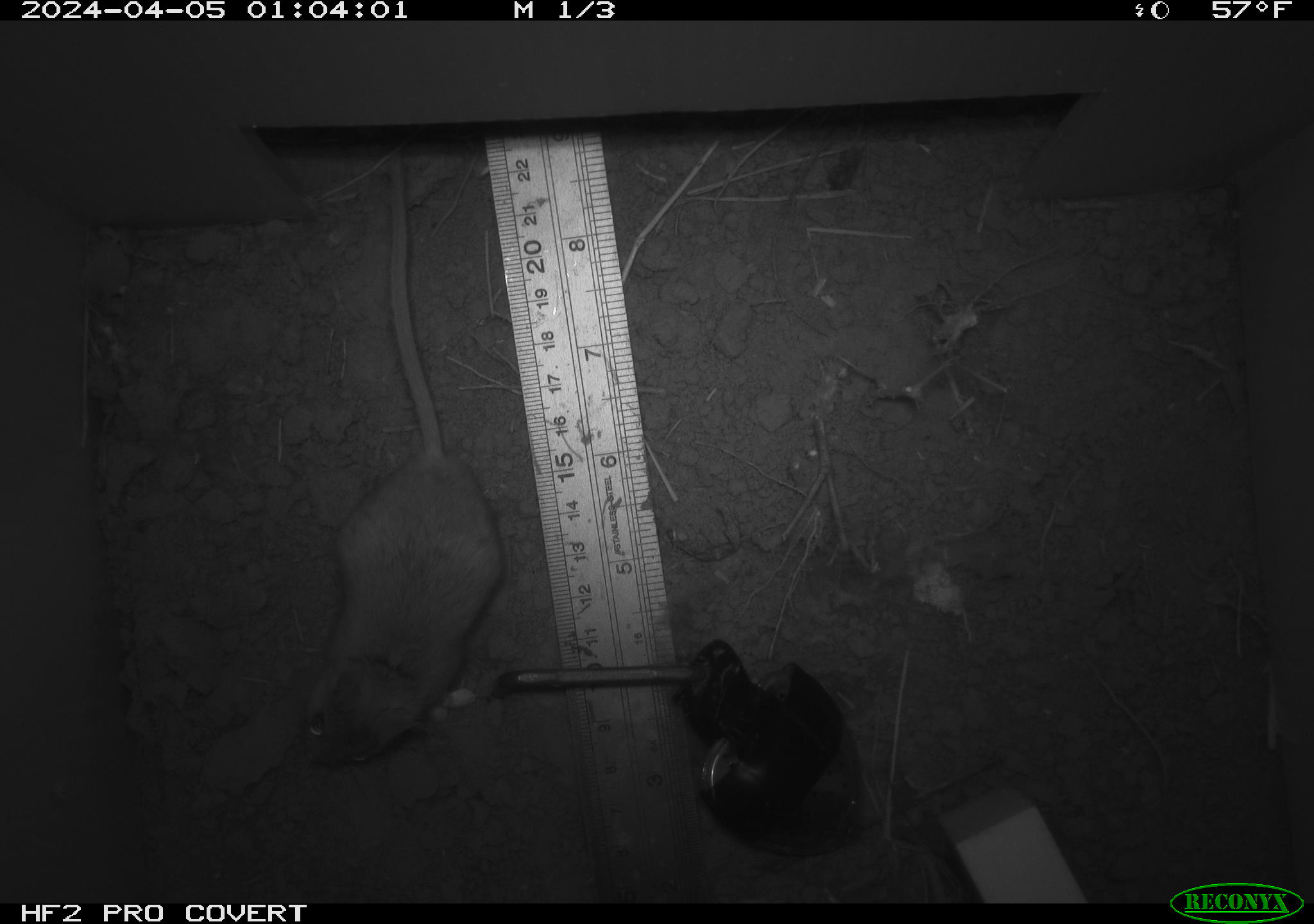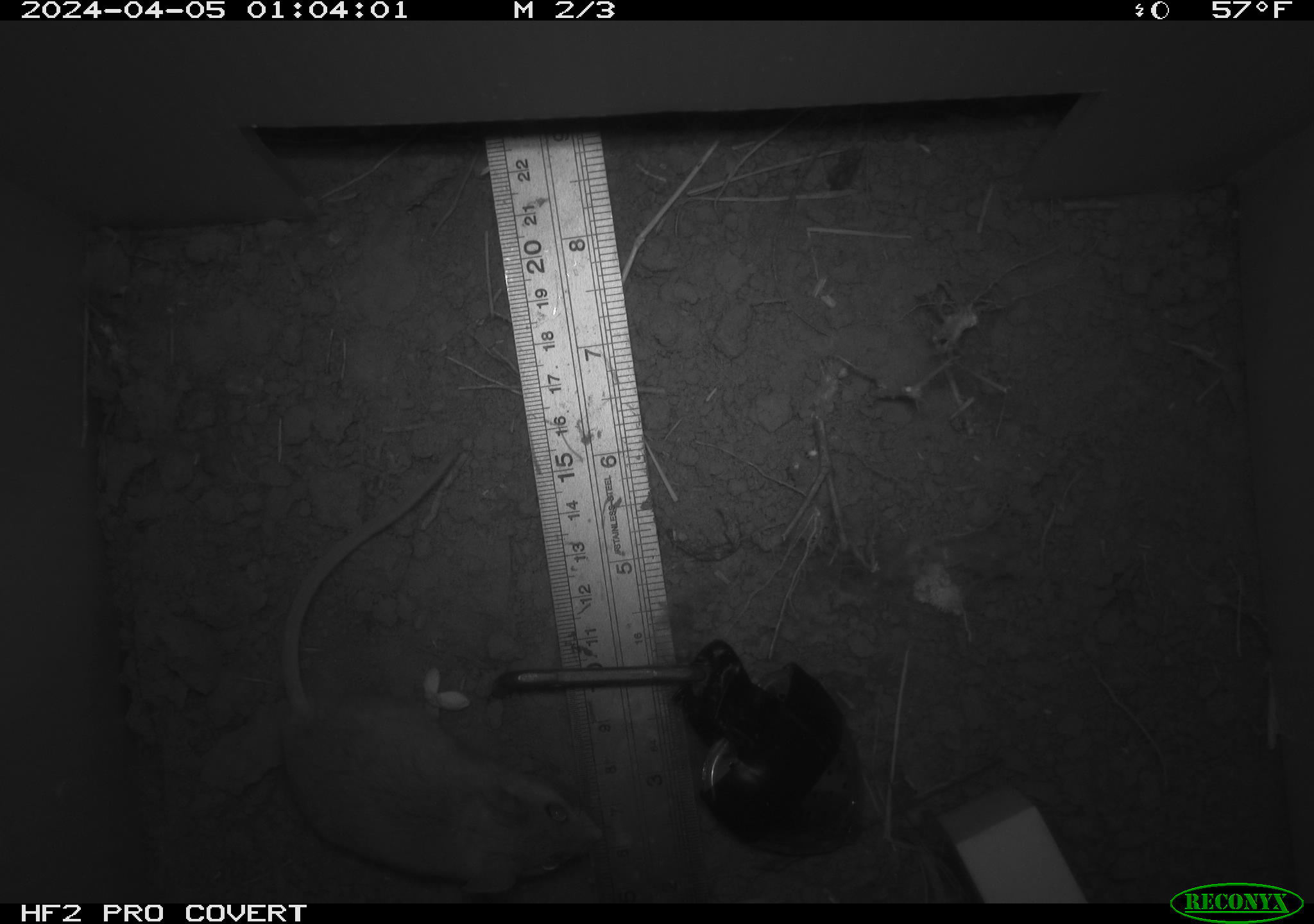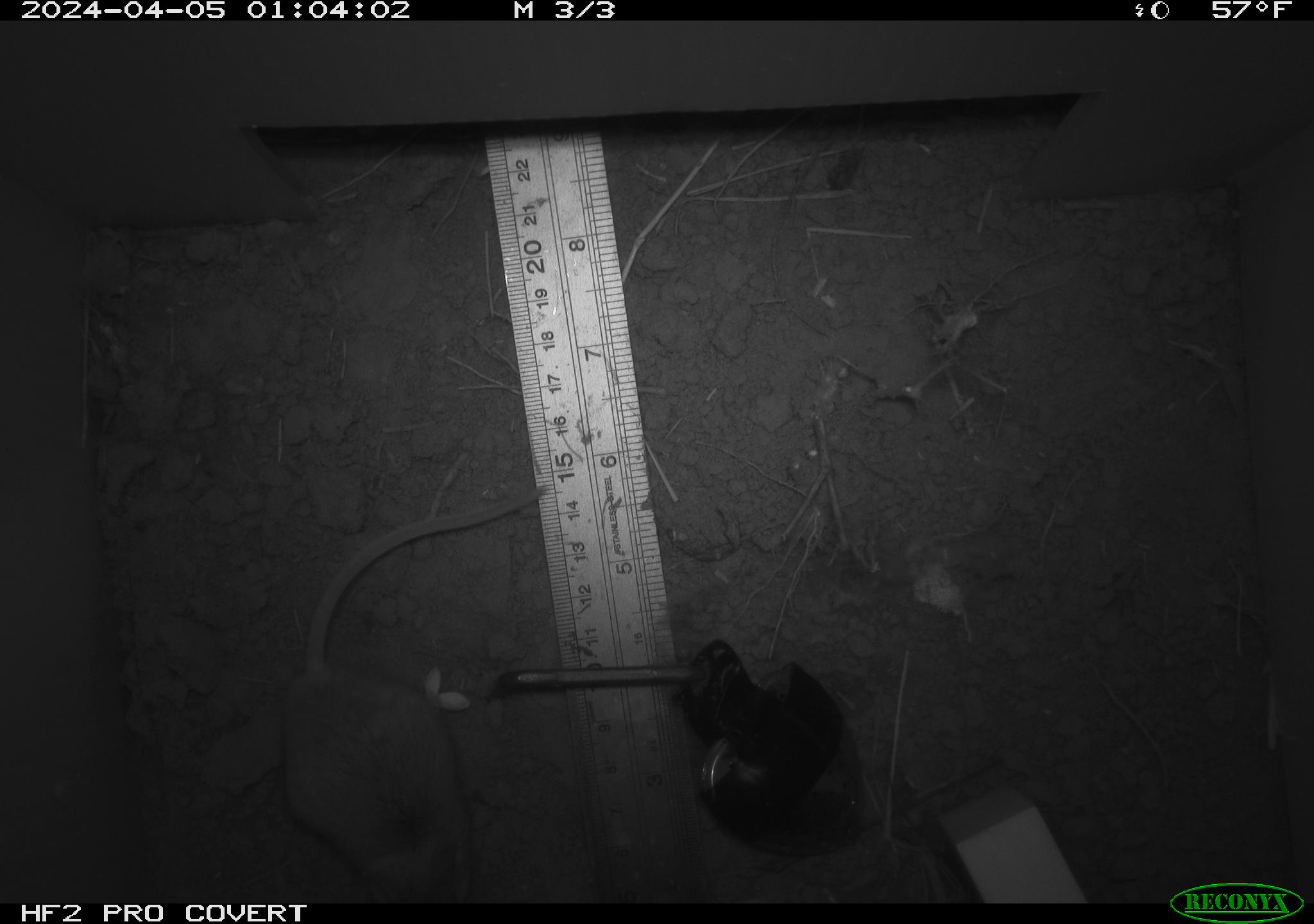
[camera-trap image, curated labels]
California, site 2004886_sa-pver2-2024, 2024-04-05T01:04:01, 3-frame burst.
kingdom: Animalia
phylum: Chordata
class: Mammalia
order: Rodentia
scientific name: Rodentia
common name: mouse species